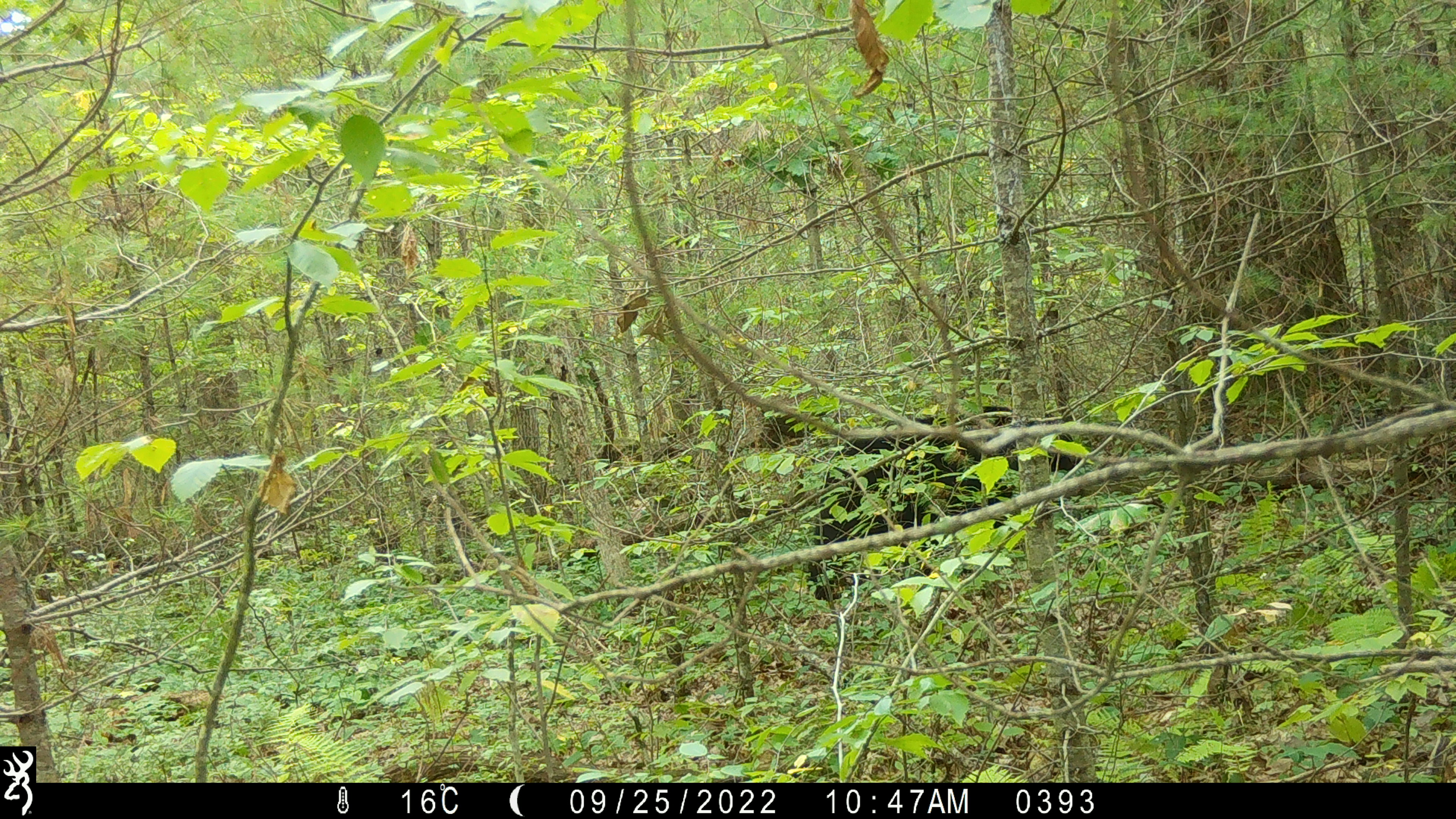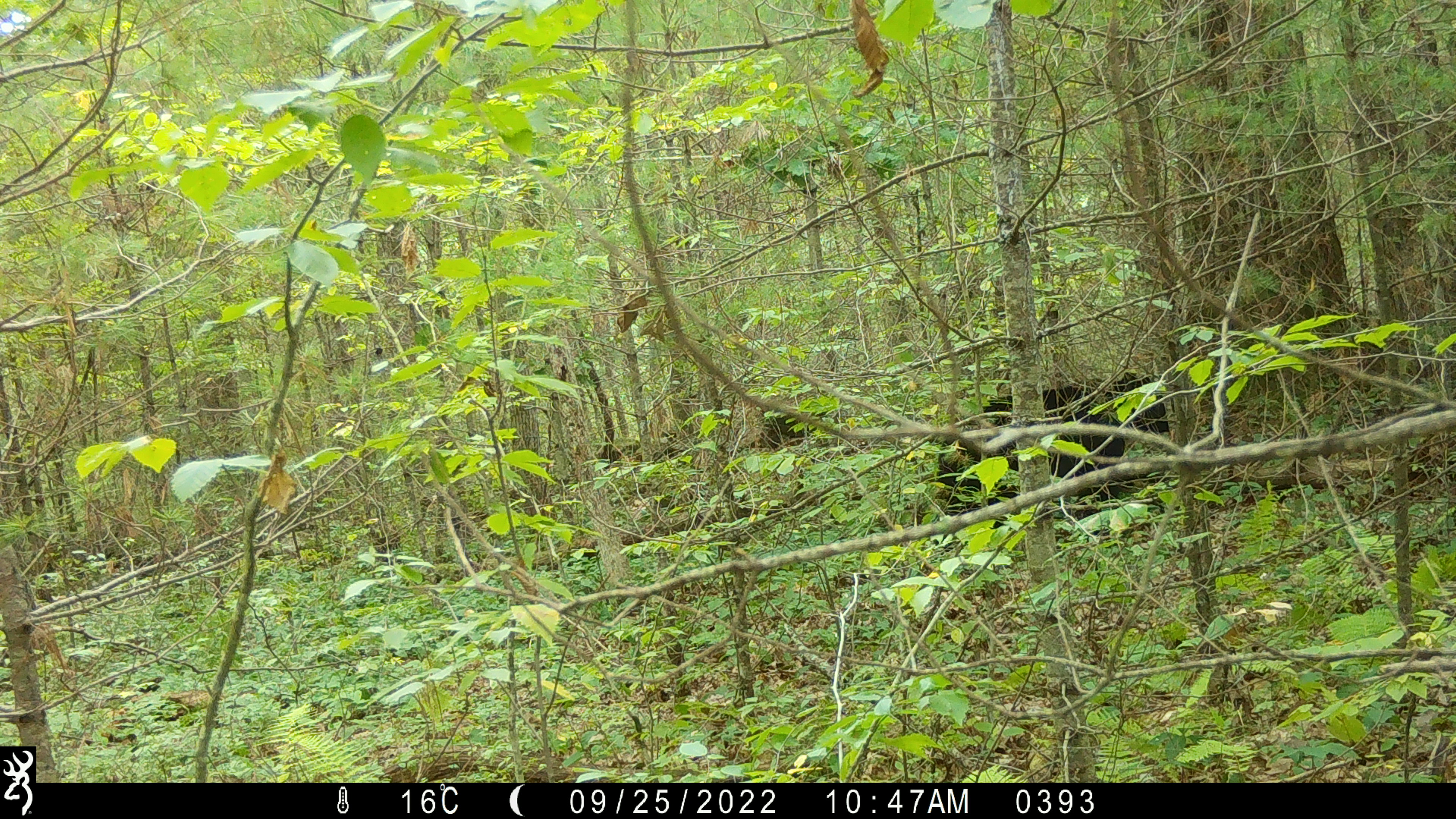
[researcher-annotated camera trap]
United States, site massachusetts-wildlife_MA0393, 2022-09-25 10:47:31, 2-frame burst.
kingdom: Animalia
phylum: Chordata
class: Mammalia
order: Carnivora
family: Ursidae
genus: Ursus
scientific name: Ursus americanus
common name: black bear